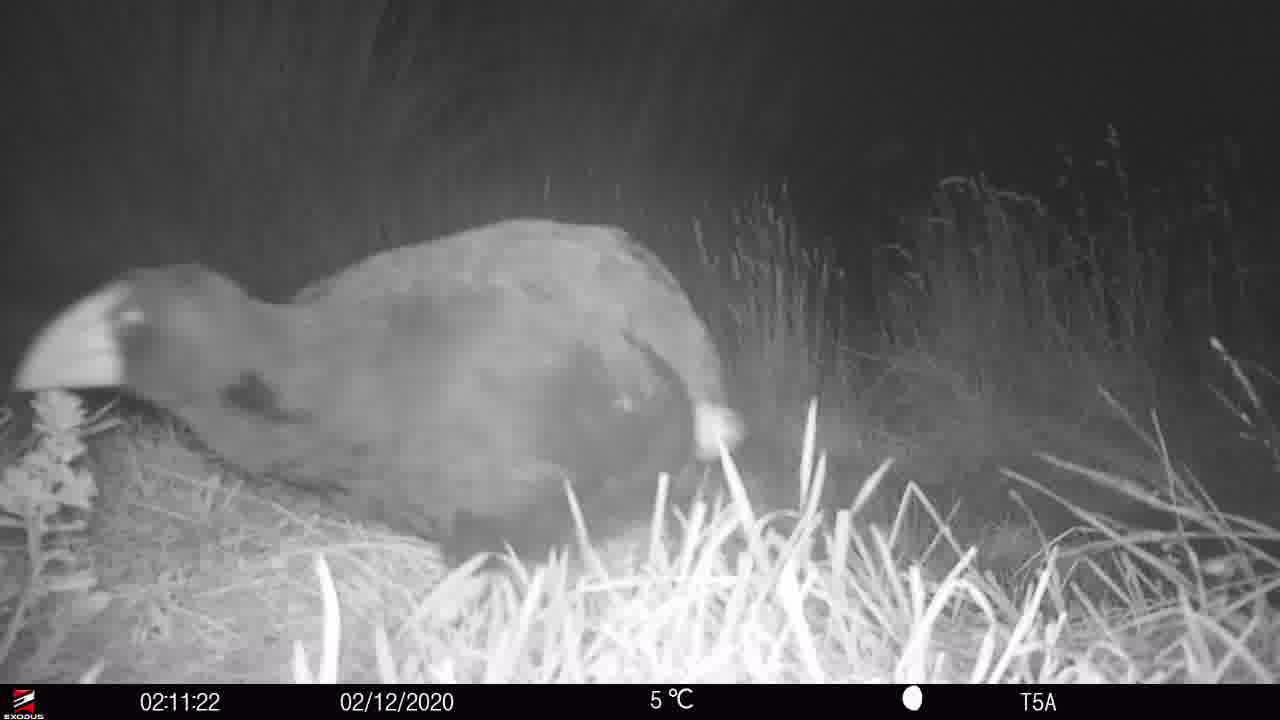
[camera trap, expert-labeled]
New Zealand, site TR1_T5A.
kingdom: Animalia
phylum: Chordata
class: Aves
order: Gruiformes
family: Rallidae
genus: Porphyrio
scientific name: Porphyrio mantelli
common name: takahe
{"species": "takahe (Porphyrio mantelli)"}